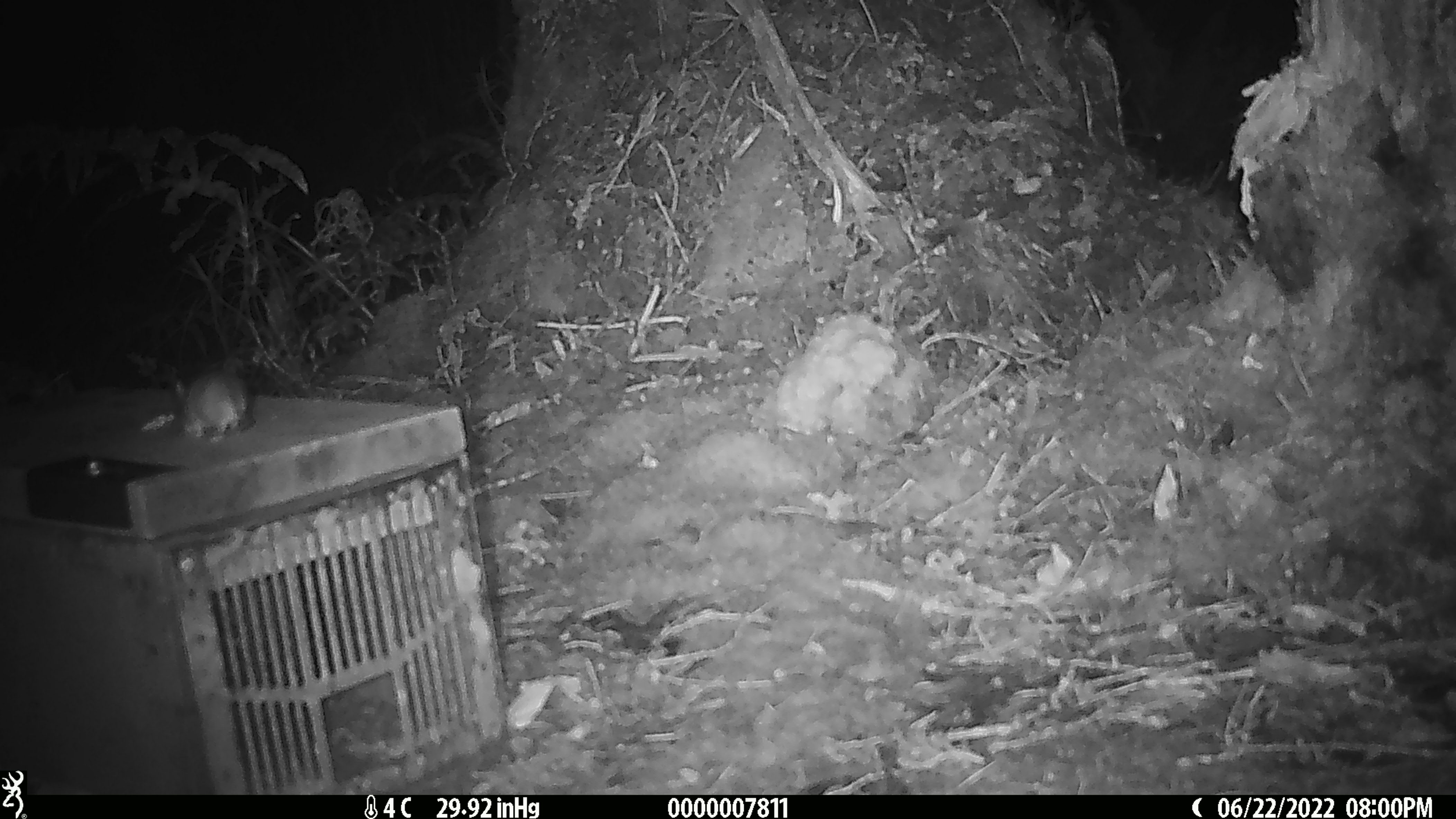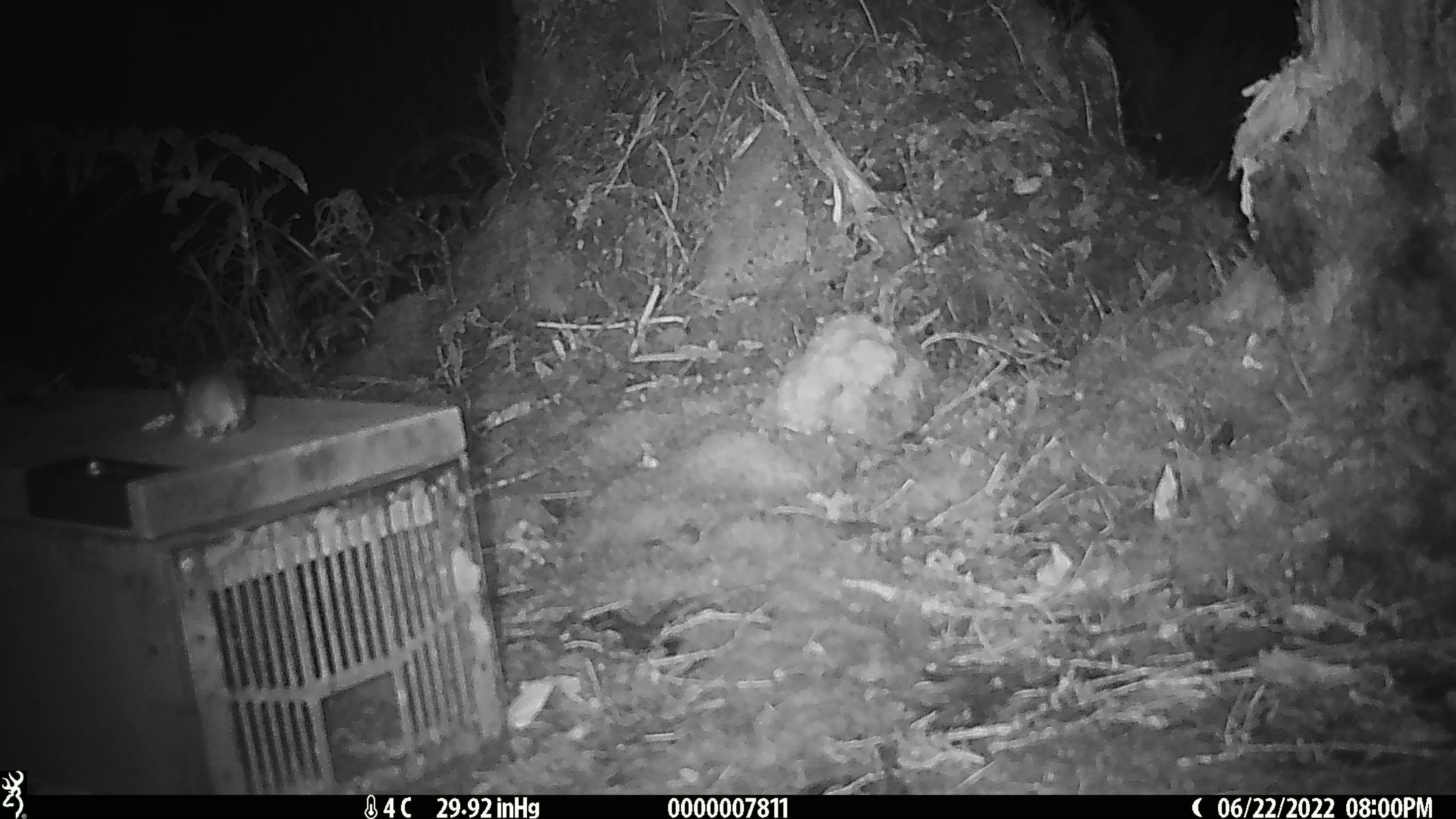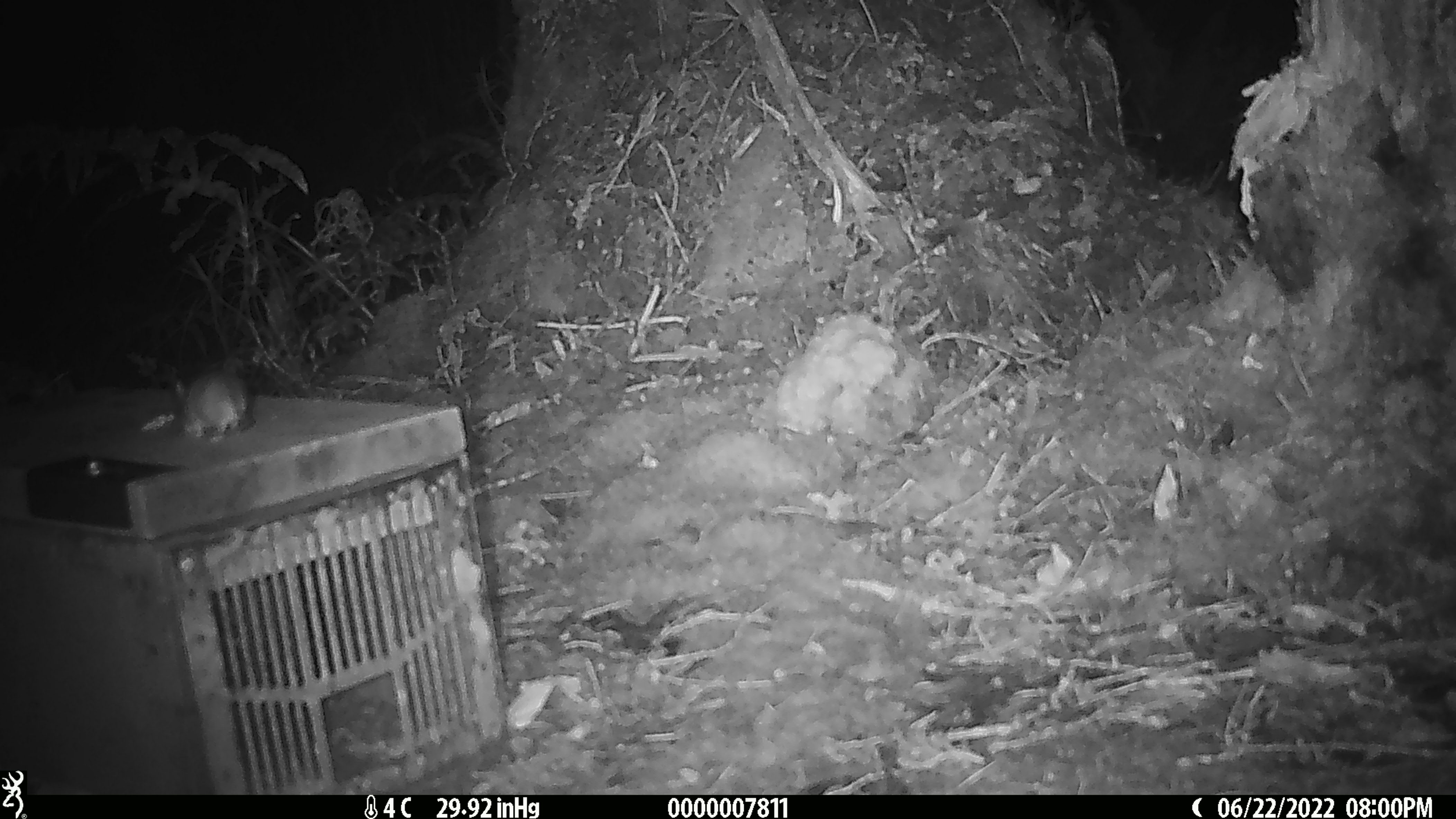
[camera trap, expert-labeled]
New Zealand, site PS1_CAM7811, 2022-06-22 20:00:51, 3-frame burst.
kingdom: Animalia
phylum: Chordata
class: Mammalia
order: Rodentia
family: Muridae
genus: Mus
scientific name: Mus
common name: mouse